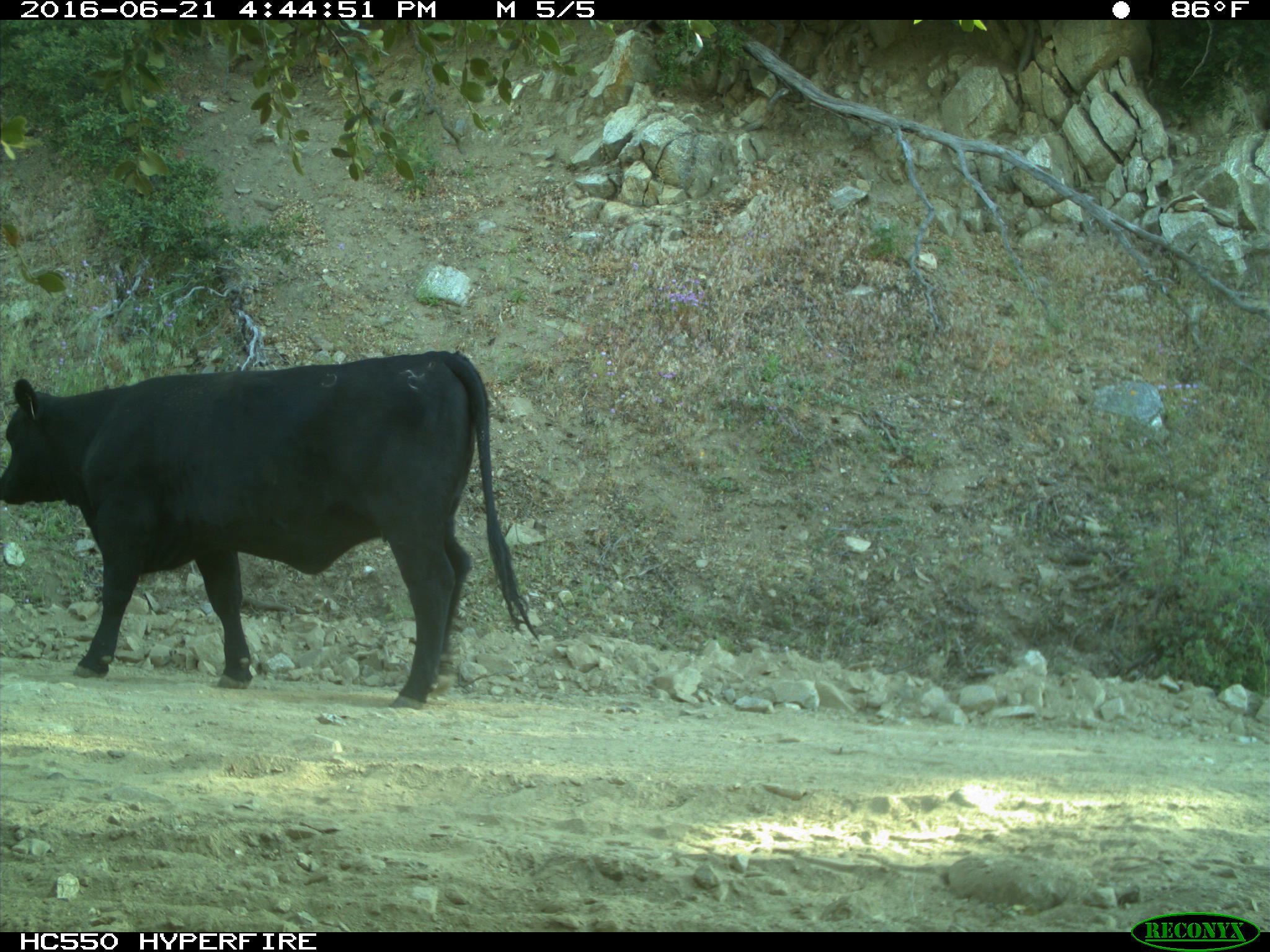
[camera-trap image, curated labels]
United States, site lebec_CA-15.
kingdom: Animalia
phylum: Chordata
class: Mammalia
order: Artiodactyla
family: Bovidae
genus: Bos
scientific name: Bos taurus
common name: domestic cow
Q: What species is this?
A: Bos taurus (domestic cow).